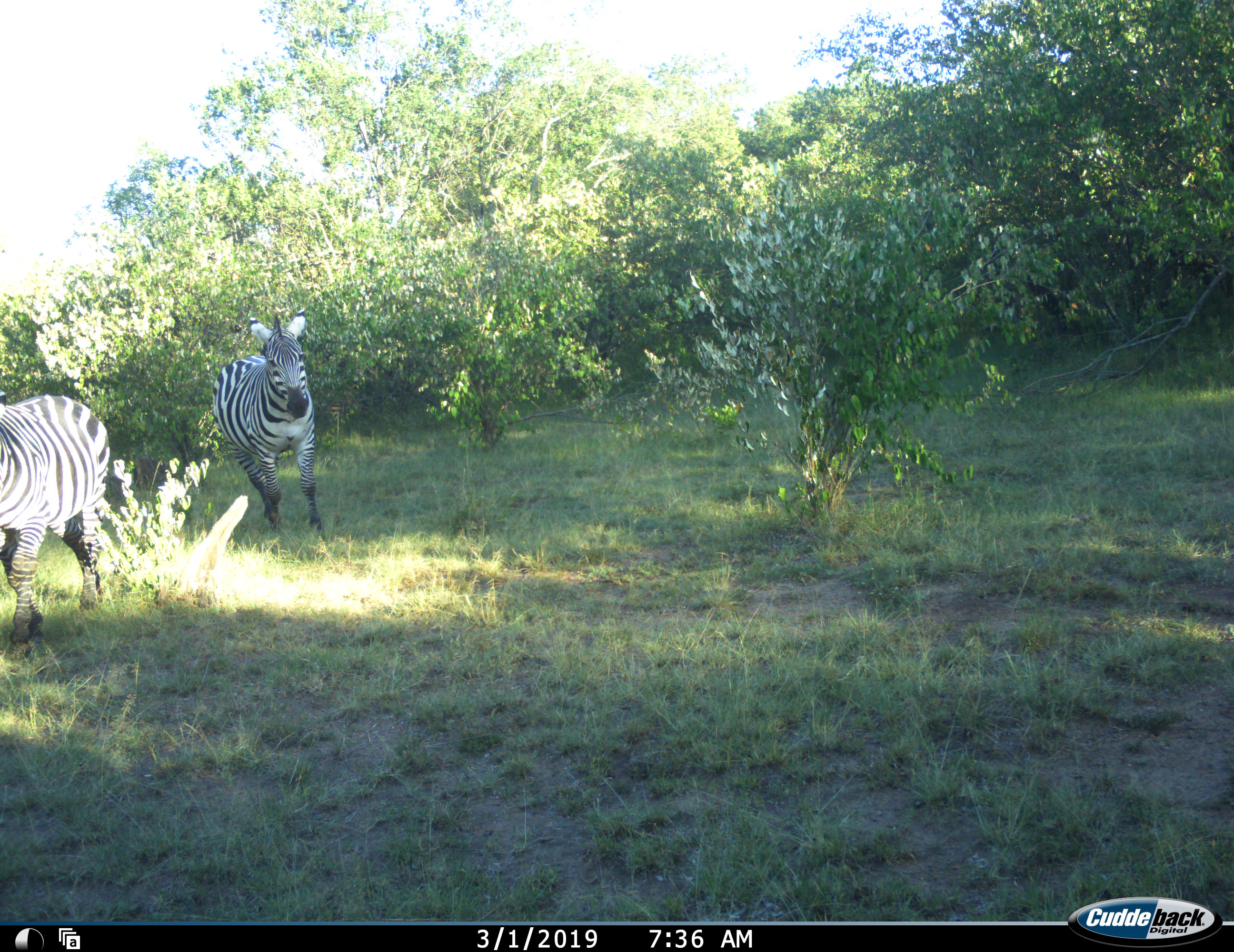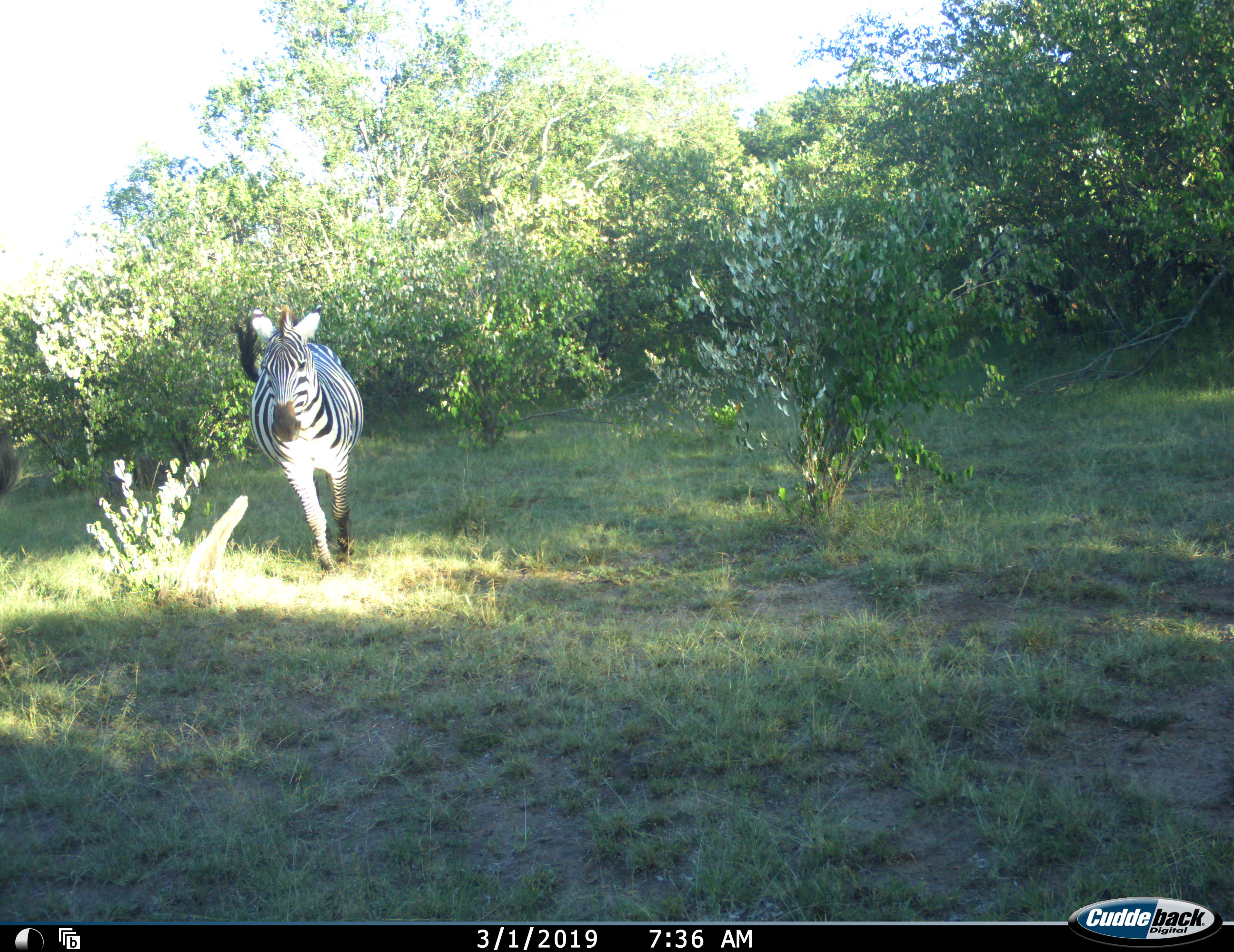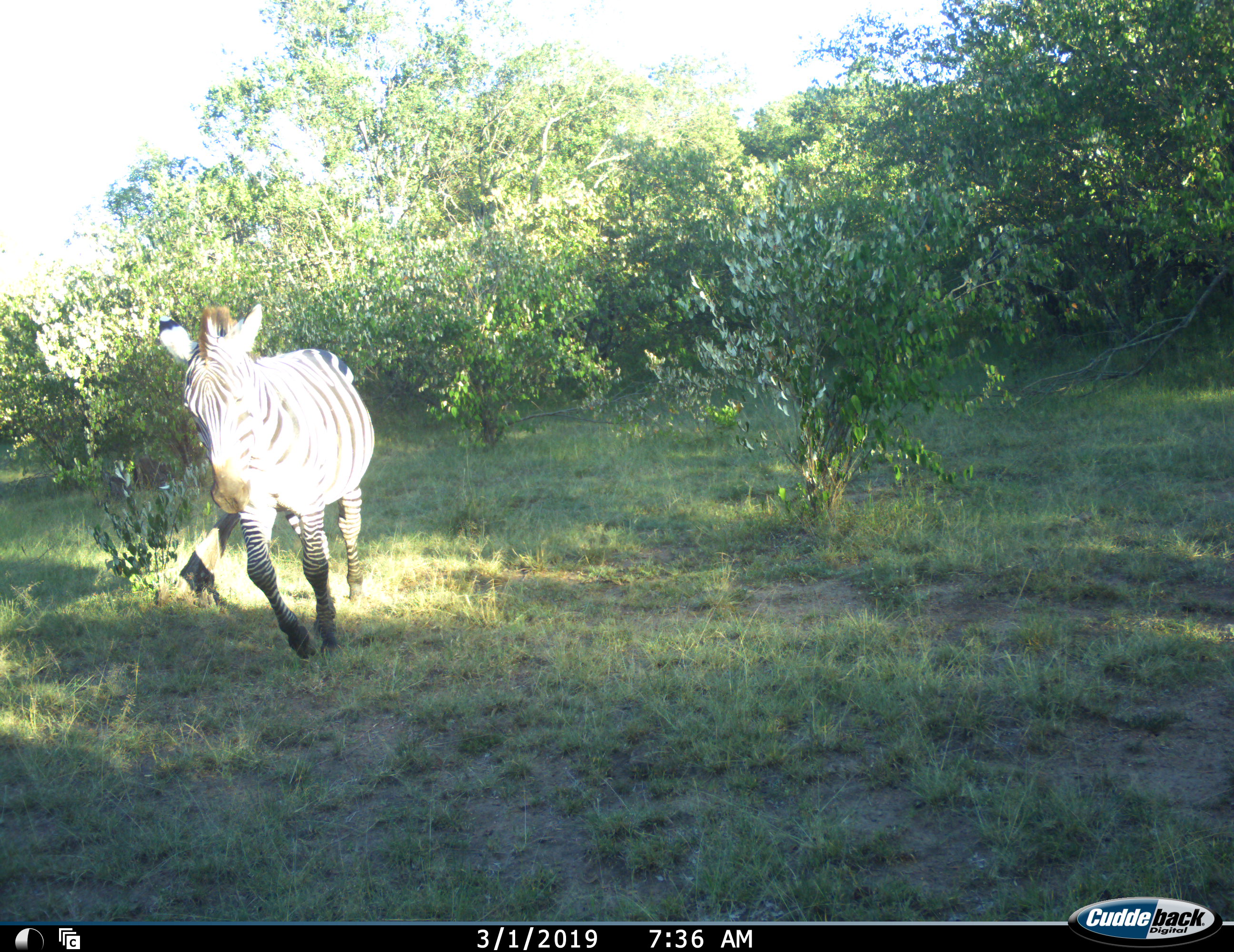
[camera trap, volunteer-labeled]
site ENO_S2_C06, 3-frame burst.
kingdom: Animalia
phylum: Chordata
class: Mammalia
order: Perissodactyla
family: Equidae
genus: Equus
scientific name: Equus quagga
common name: plains zebra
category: zebraplains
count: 2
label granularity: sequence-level